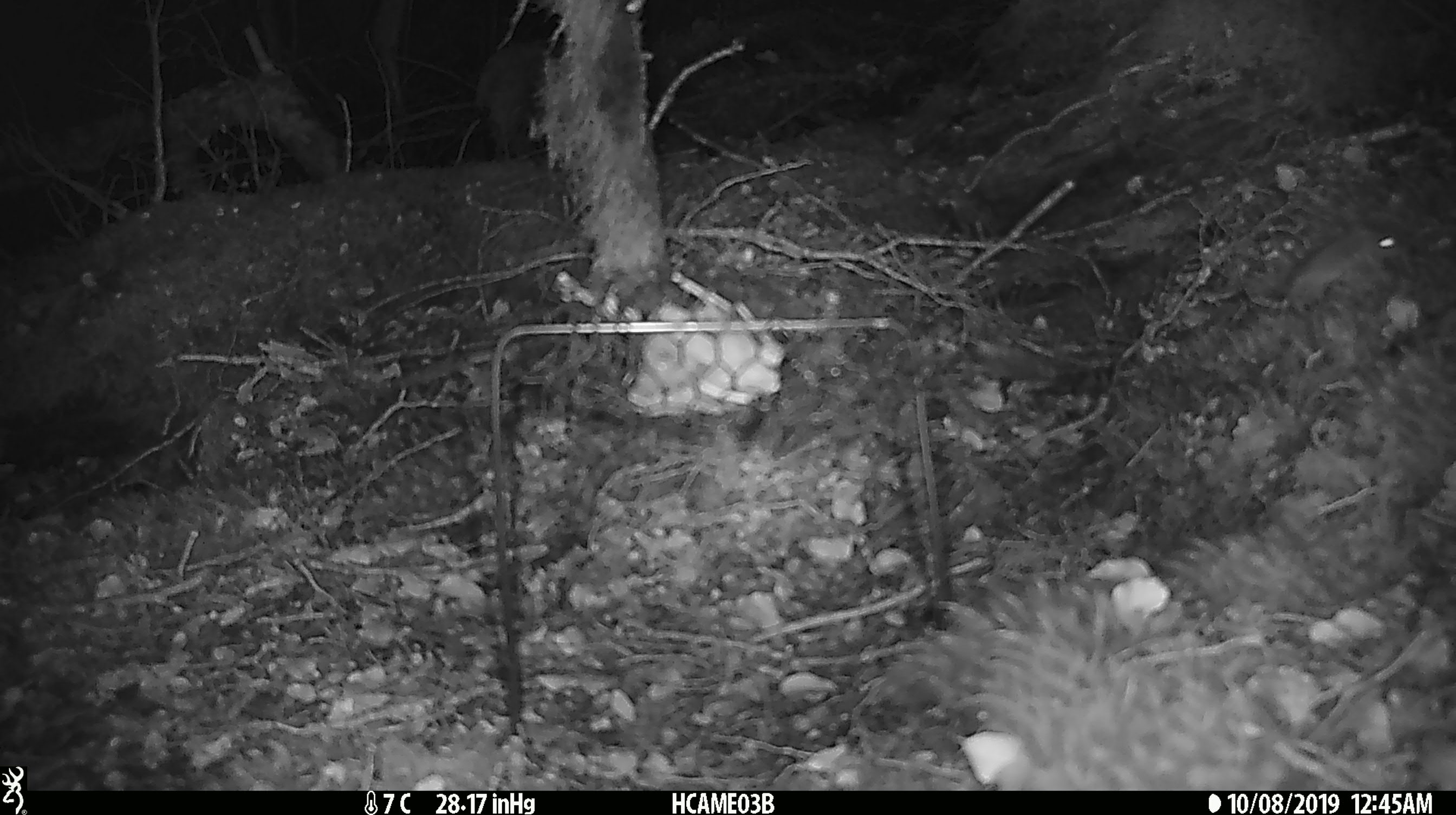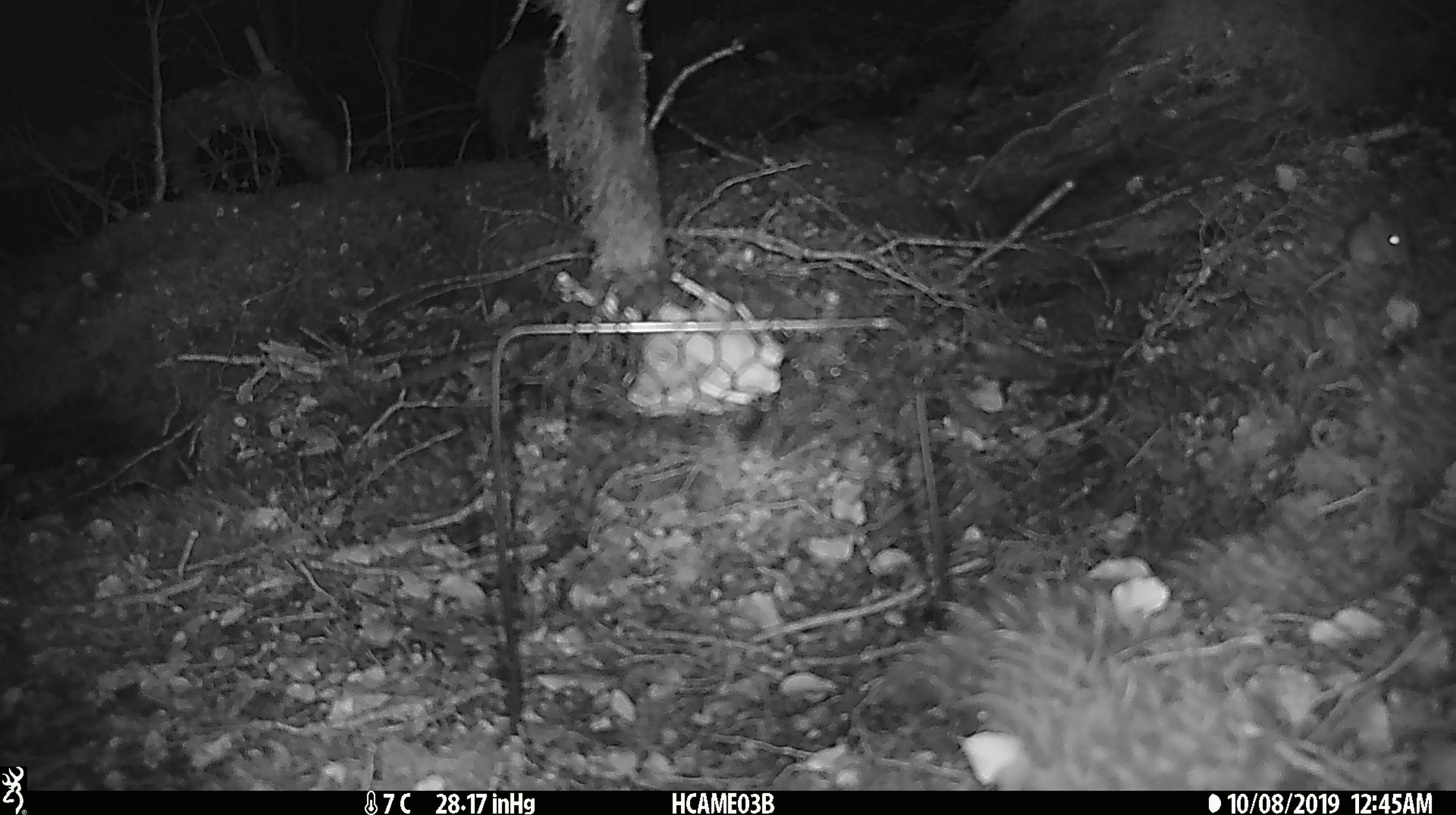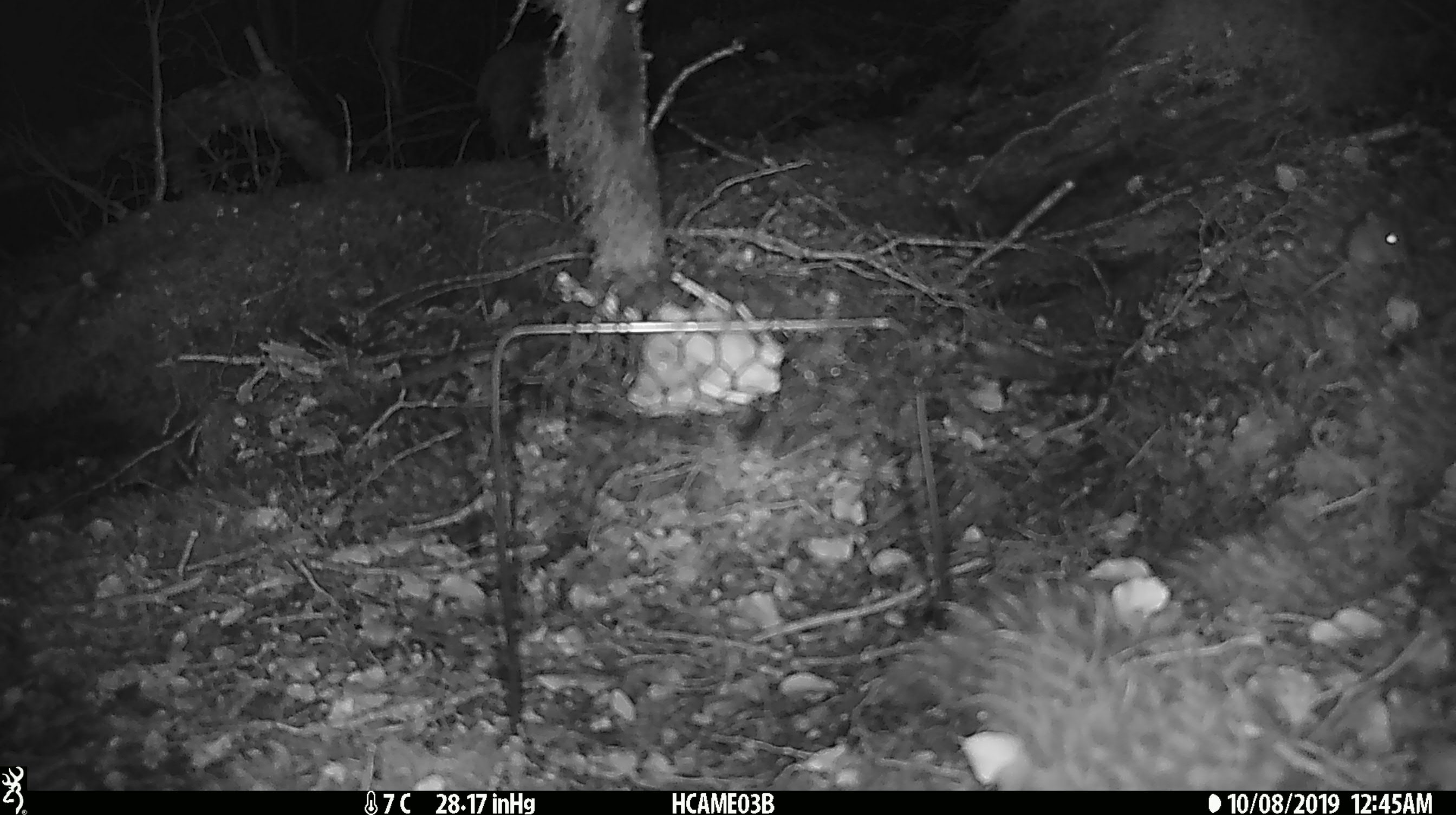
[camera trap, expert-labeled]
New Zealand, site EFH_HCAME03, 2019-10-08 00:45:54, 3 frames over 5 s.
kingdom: Animalia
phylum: Chordata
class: Mammalia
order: Rodentia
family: Muridae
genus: Mus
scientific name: Mus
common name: mouse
Mouse (Mus).